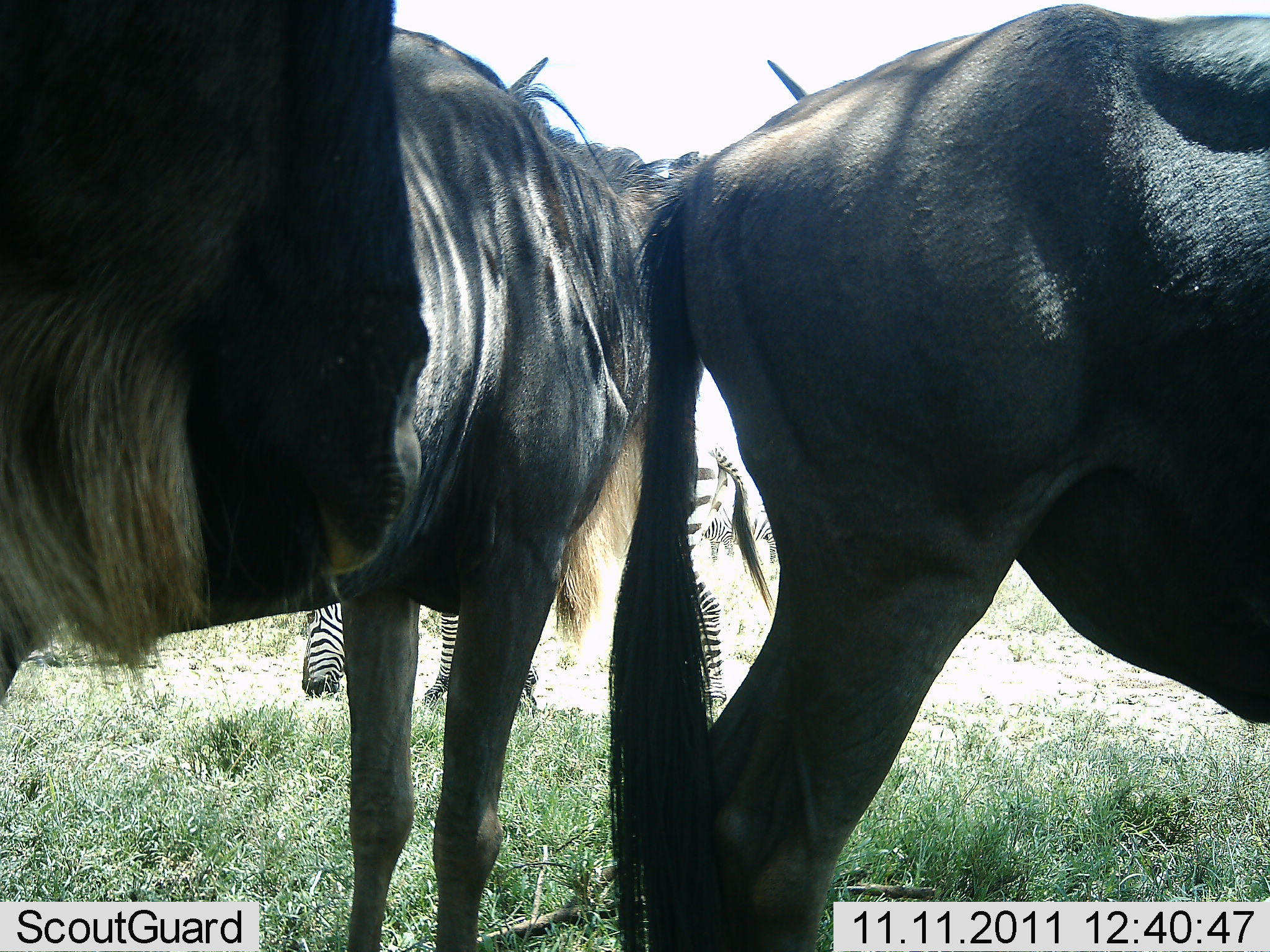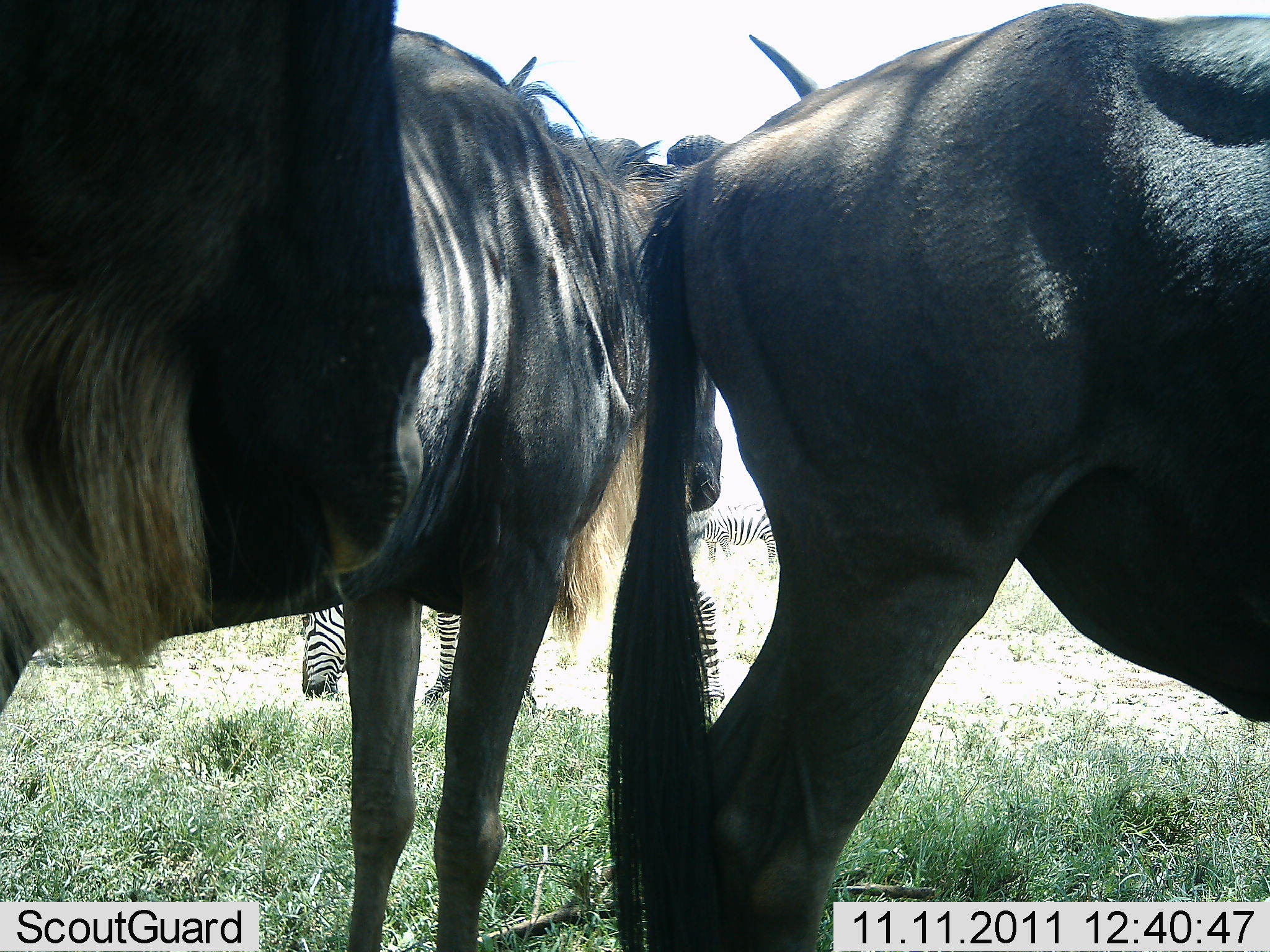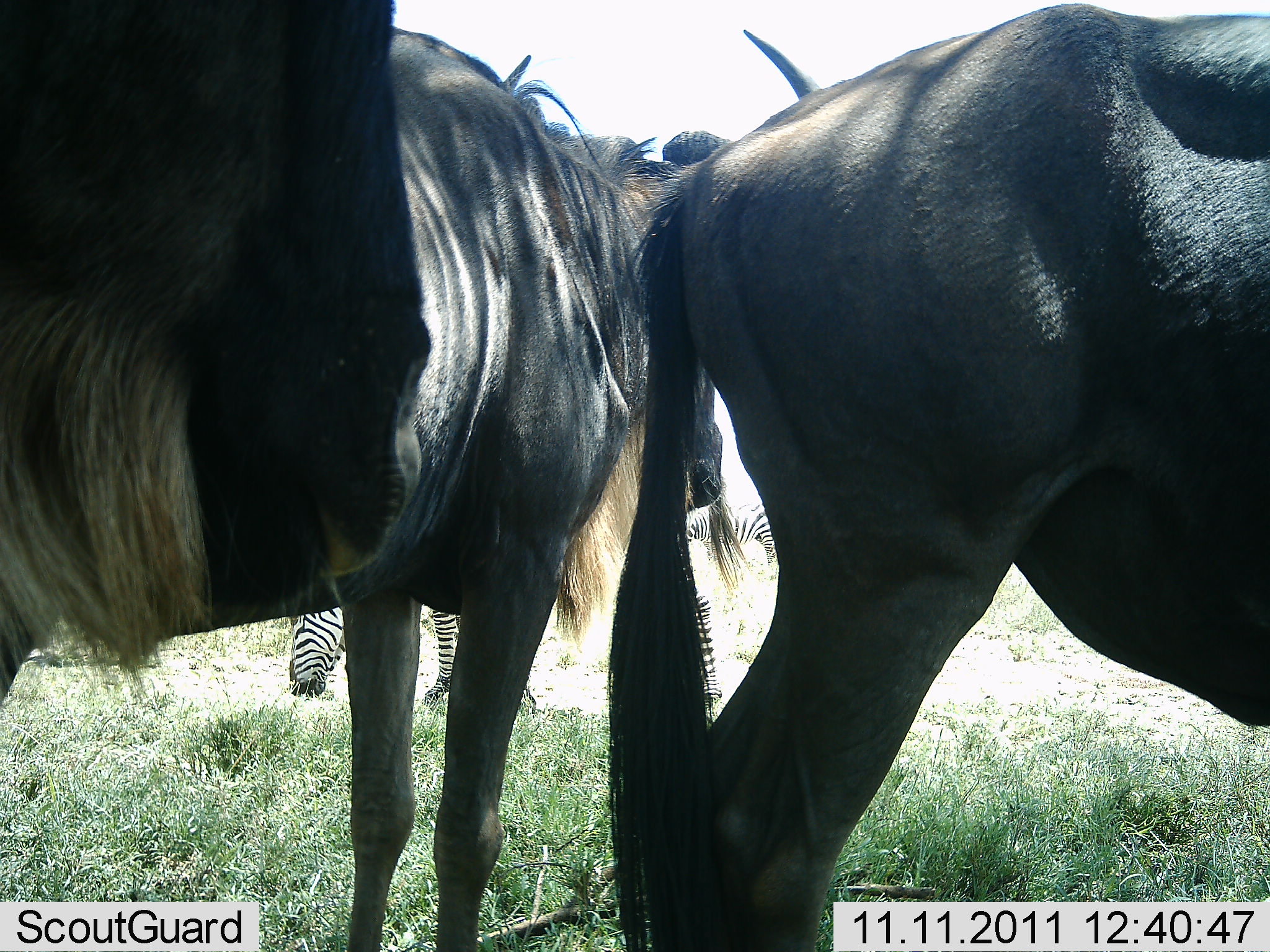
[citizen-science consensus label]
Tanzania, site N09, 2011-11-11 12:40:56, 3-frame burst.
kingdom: Animalia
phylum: Chordata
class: Mammalia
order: Artiodactyla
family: Bovidae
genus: Connochaetes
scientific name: Connochaetes taurinus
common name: blue wildebeest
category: wildebeest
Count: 3.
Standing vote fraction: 100%.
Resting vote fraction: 0%.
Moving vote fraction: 0%.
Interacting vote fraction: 0%.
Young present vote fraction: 0%.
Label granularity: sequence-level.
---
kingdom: Animalia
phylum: Chordata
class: Mammalia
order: Perissodactyla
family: Equidae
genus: Equus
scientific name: Equus quagga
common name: plains zebra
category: zebra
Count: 2.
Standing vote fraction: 36%.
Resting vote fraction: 0%.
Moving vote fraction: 0%.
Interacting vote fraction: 0%.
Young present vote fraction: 0%.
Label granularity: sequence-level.